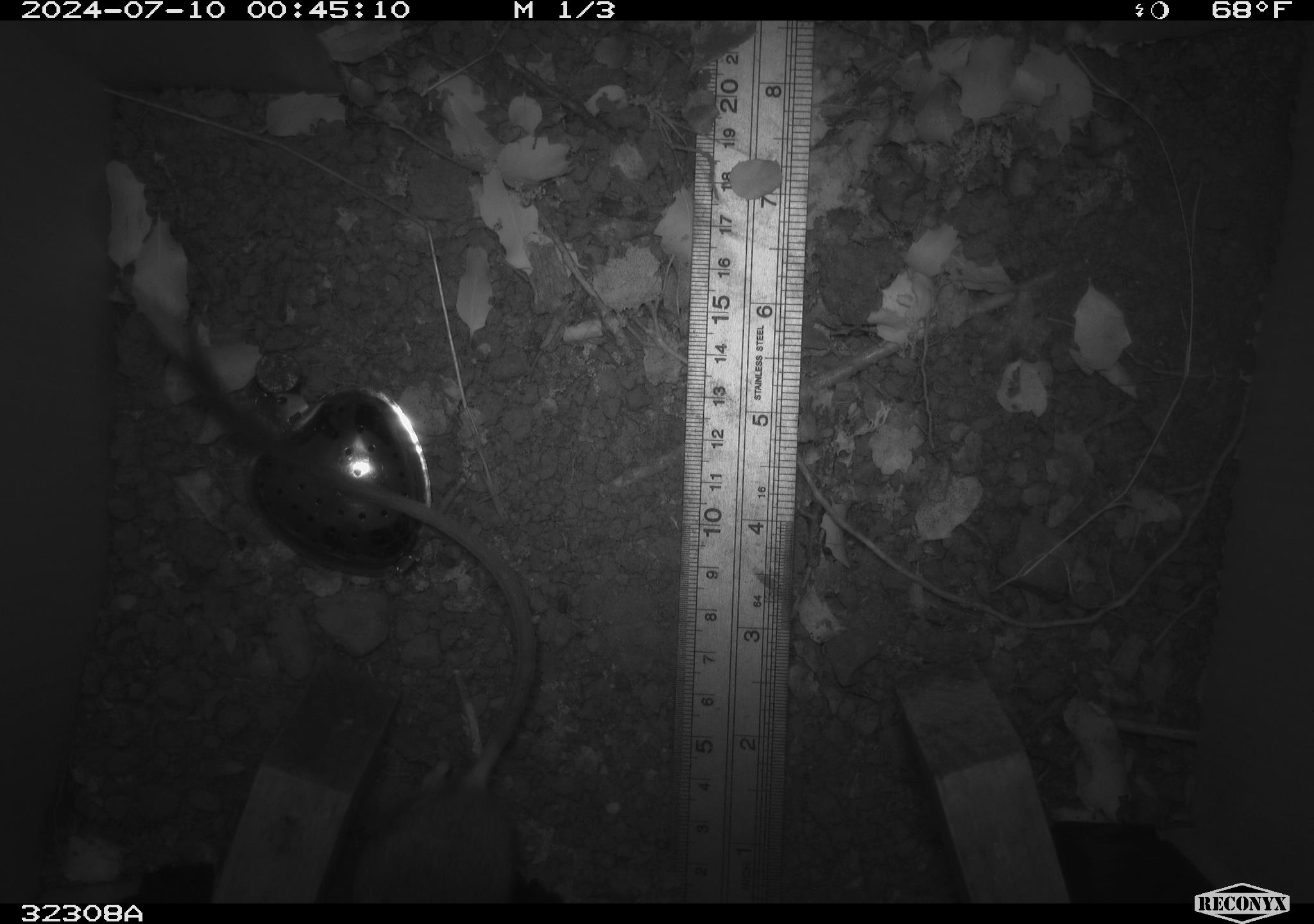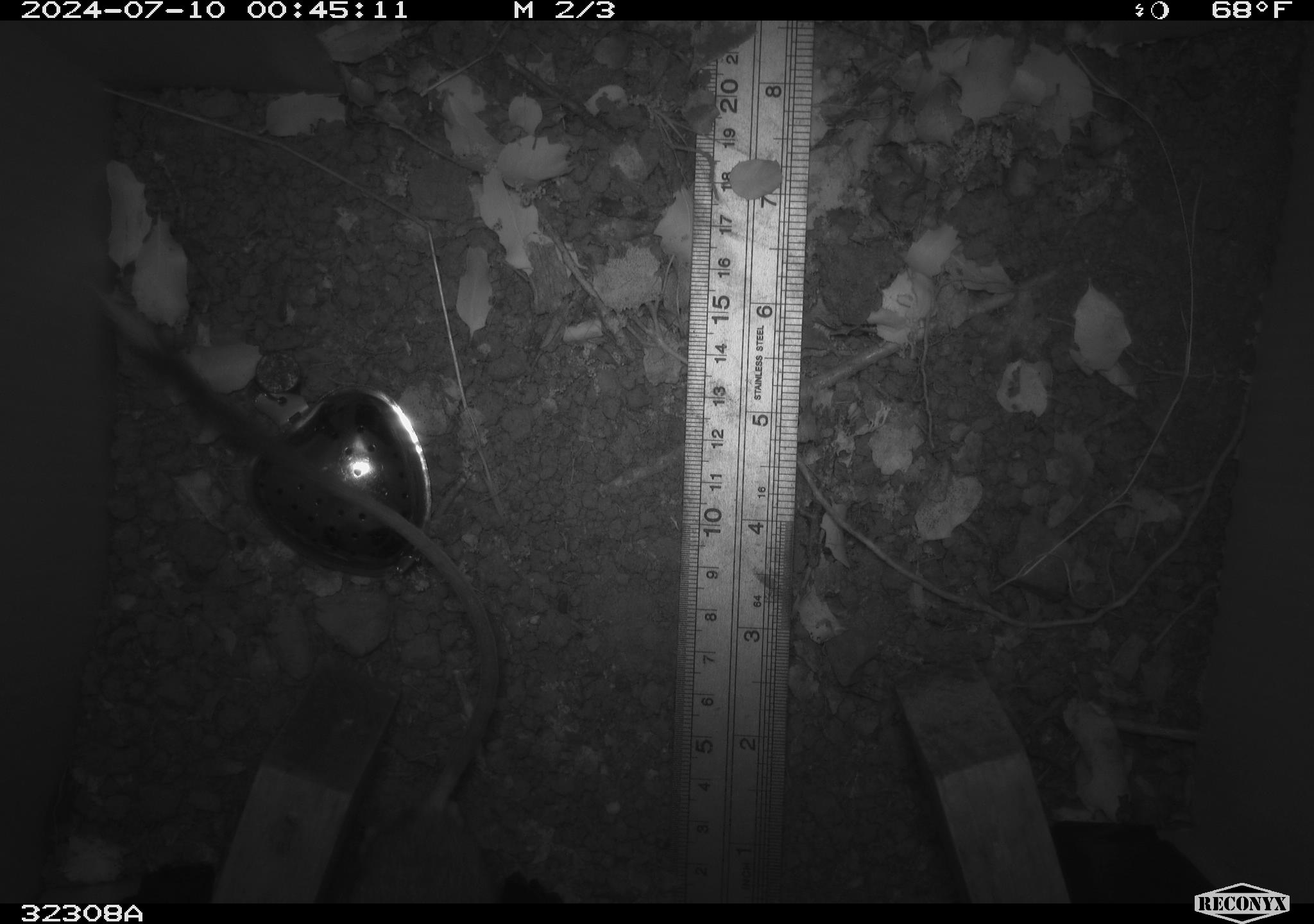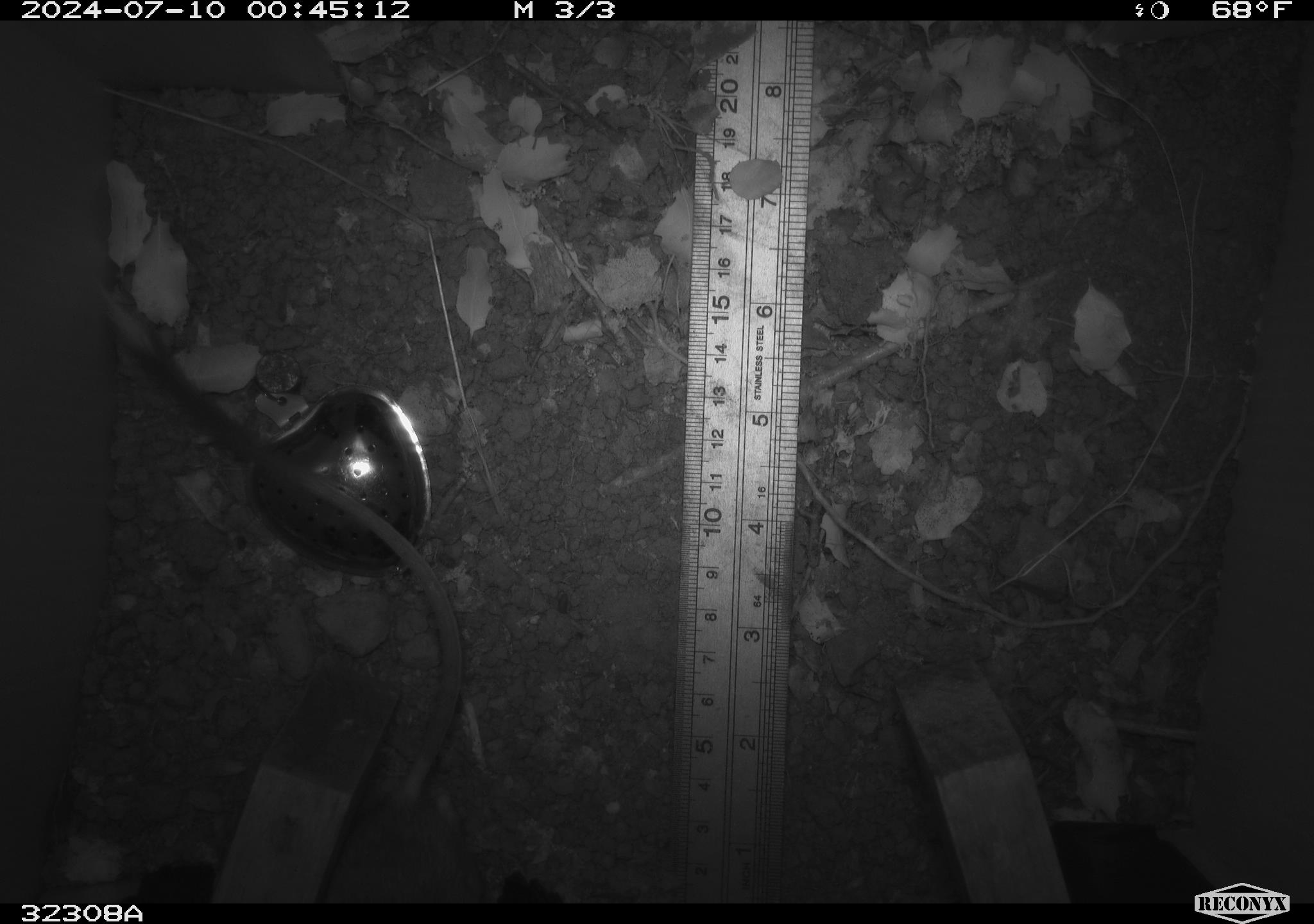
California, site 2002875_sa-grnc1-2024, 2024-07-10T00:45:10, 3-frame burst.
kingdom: Animalia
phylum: Chordata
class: Mammalia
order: Rodentia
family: Heteromyidae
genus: Dipodomys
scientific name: Dipodomys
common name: kangaroo rats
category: dipodomys species